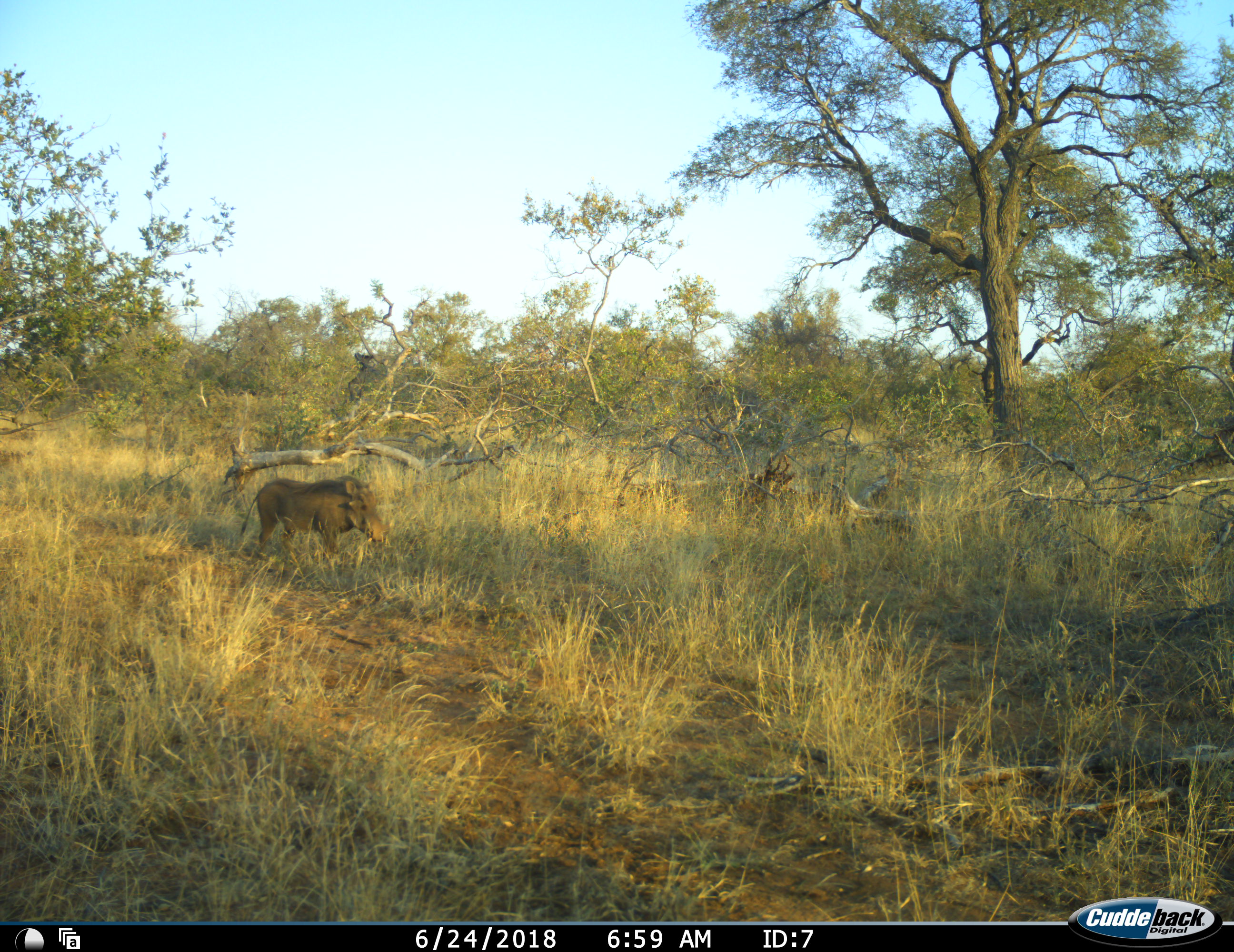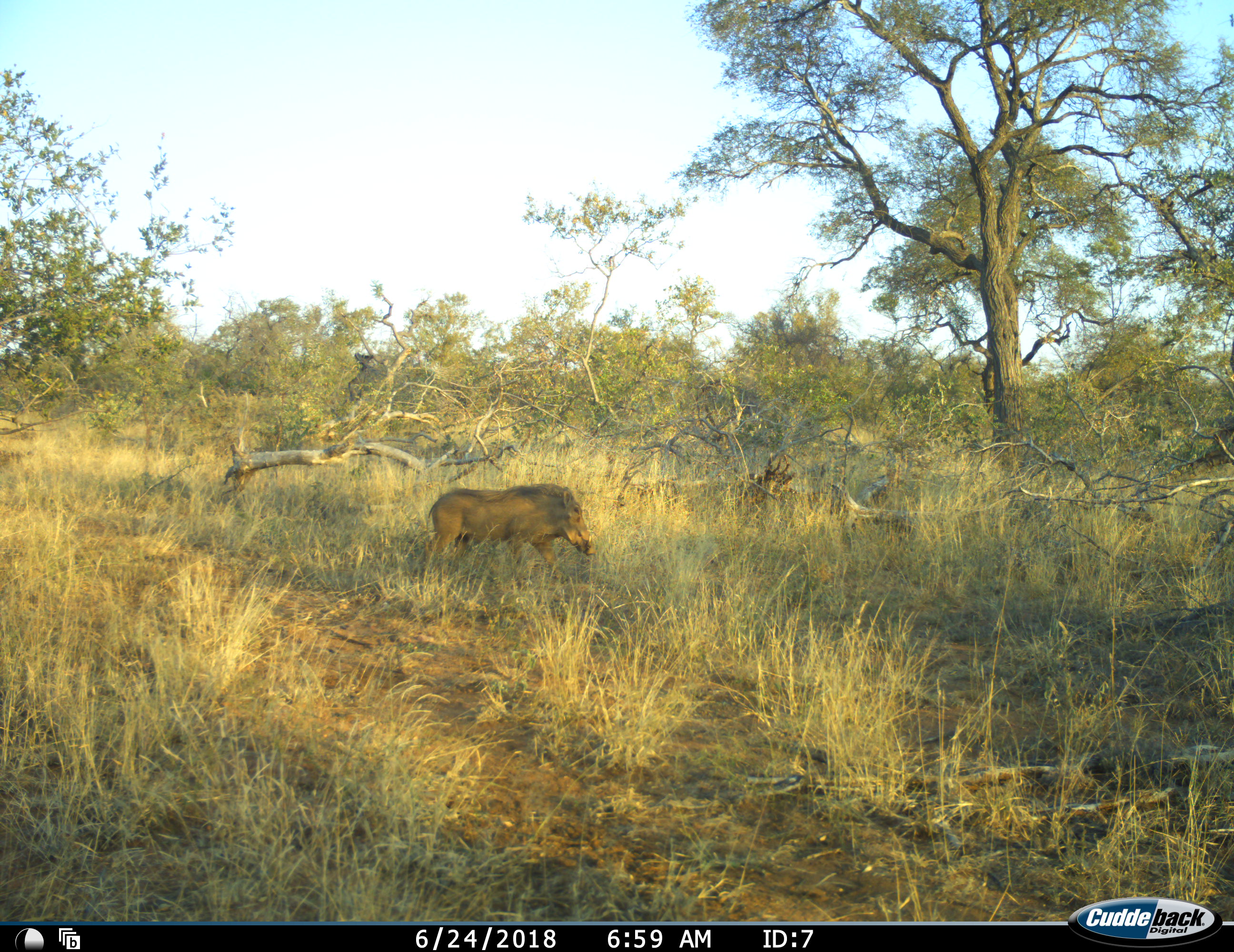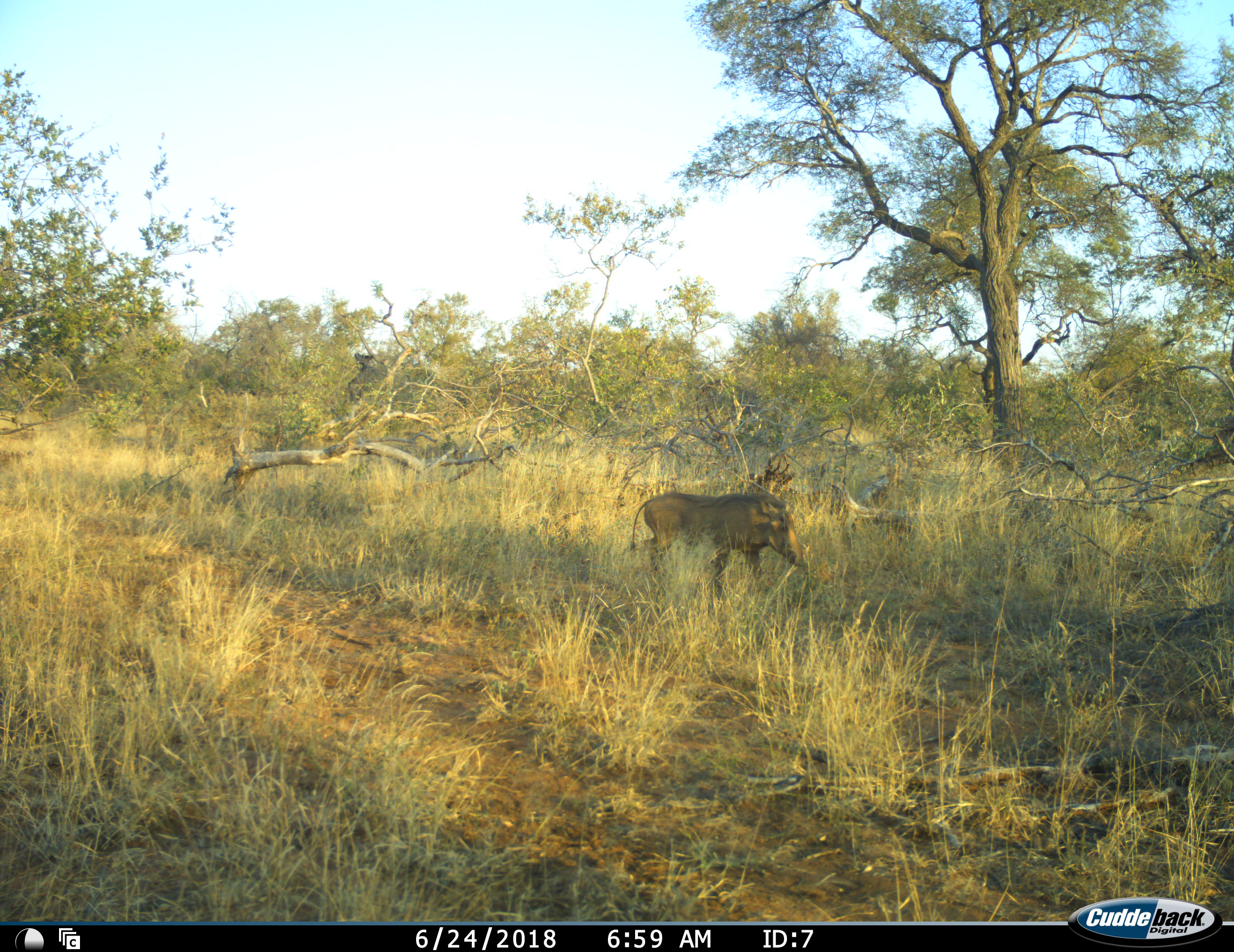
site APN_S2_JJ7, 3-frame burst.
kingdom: Animalia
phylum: Chordata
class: Mammalia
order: Artiodactyla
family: Suidae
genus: Phacochoerus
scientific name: Phacochoerus africanus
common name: warthog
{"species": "warthog (Phacochoerus africanus)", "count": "1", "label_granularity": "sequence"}